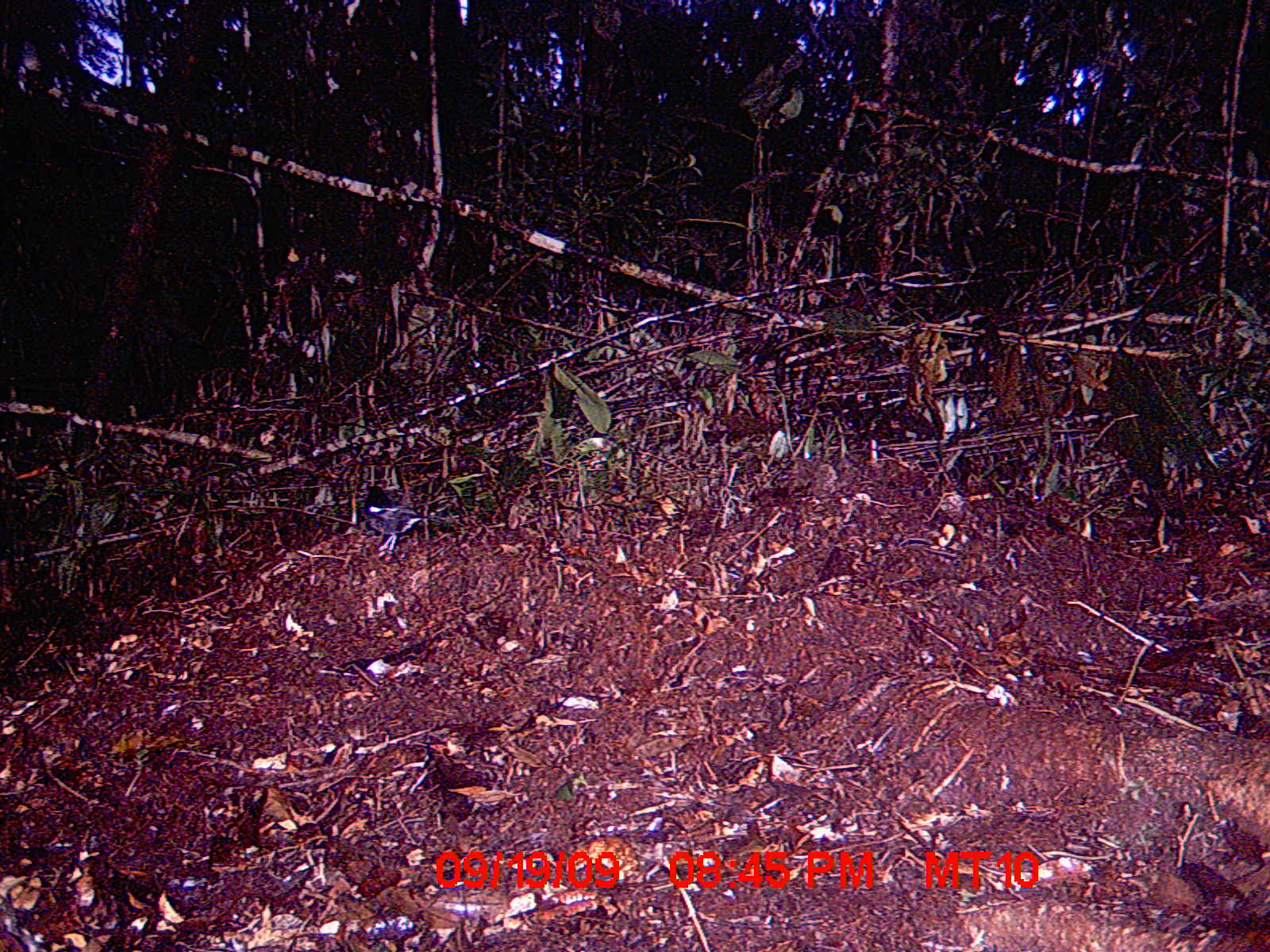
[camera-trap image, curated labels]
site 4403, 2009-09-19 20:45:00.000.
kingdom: Animalia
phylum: Chordata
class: Aves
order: Passeriformes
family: Muscicapidae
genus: Copsychus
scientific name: Copsychus albospecularis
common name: madagascar magpie-robin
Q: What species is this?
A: Copsychus albospecularis (madagascar magpie-robin).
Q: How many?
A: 1.